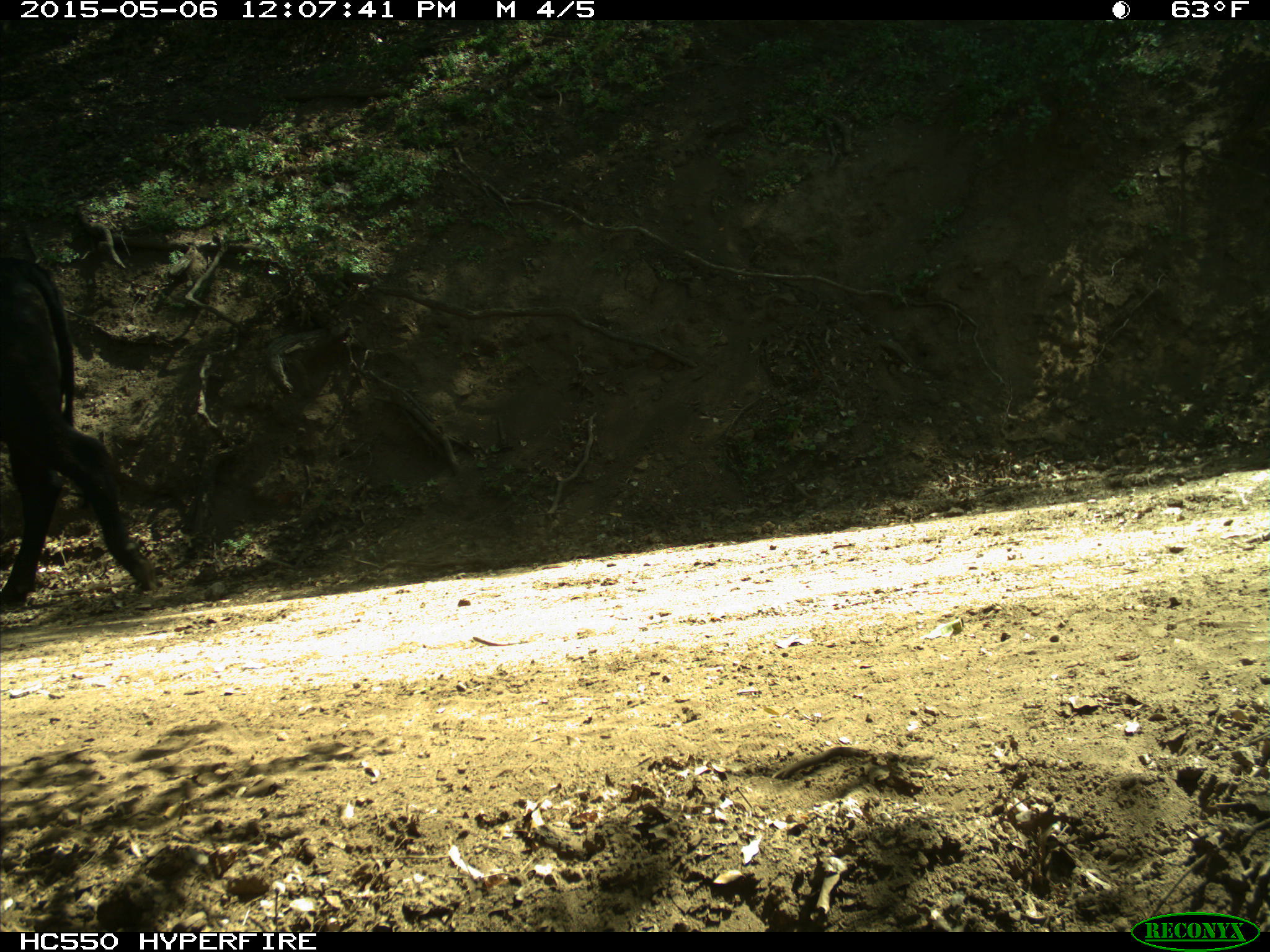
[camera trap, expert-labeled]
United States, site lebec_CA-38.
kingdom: Animalia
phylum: Chordata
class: Mammalia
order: Artiodactyla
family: Bovidae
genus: Bos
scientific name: Bos taurus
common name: domestic cow